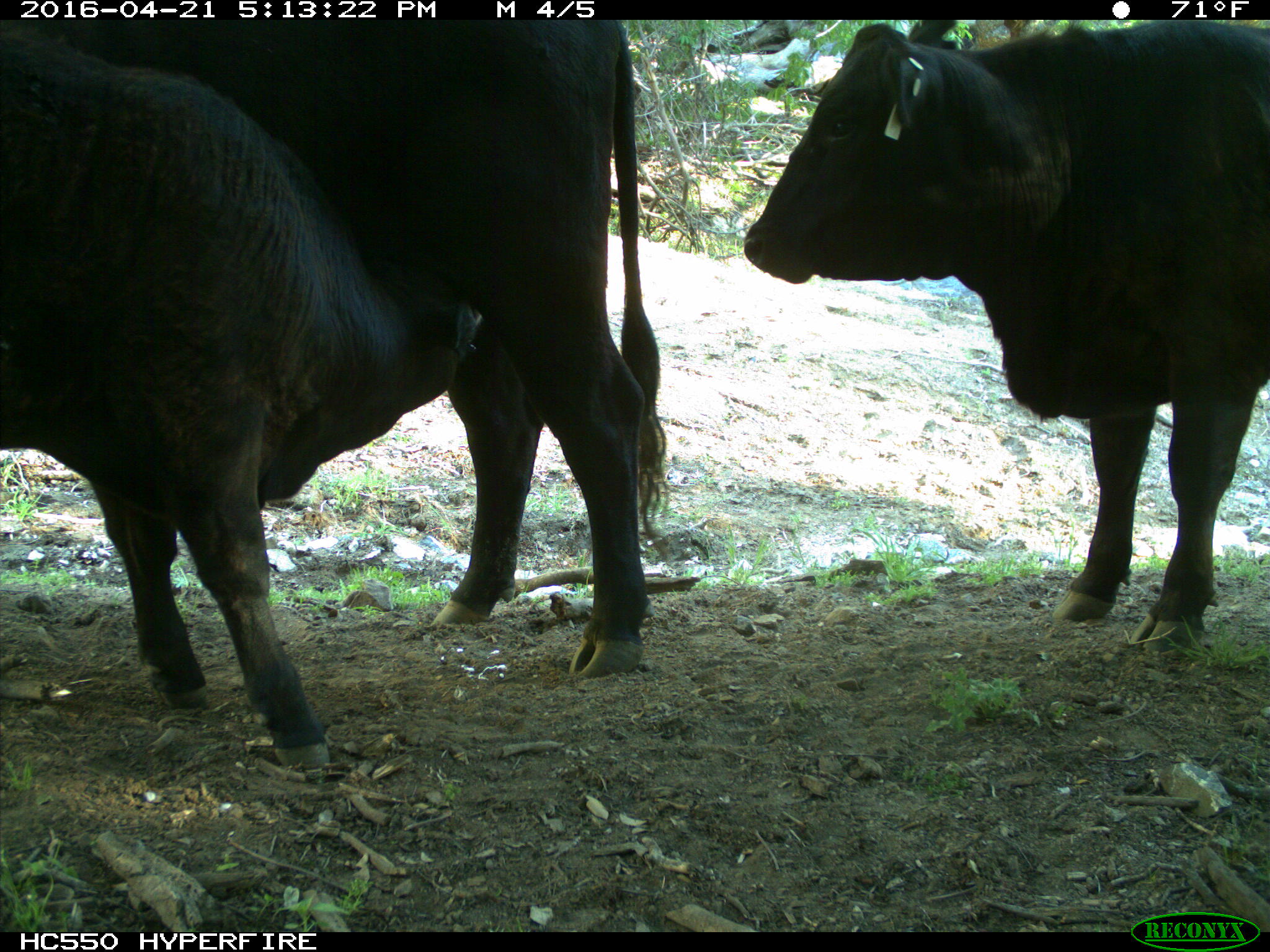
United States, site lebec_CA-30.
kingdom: Animalia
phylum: Chordata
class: Mammalia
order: Artiodactyla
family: Bovidae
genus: Bos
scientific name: Bos taurus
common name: domestic cow